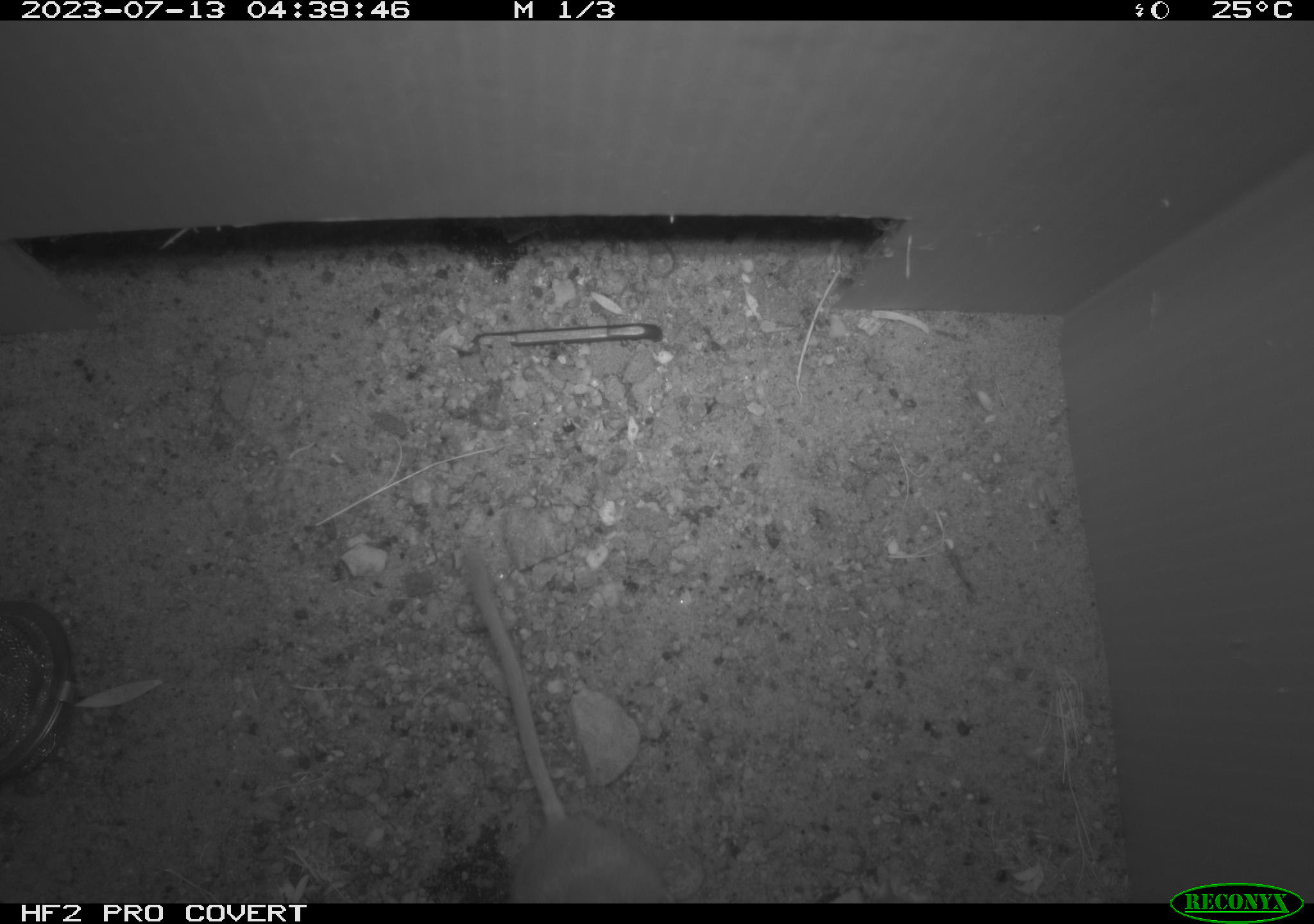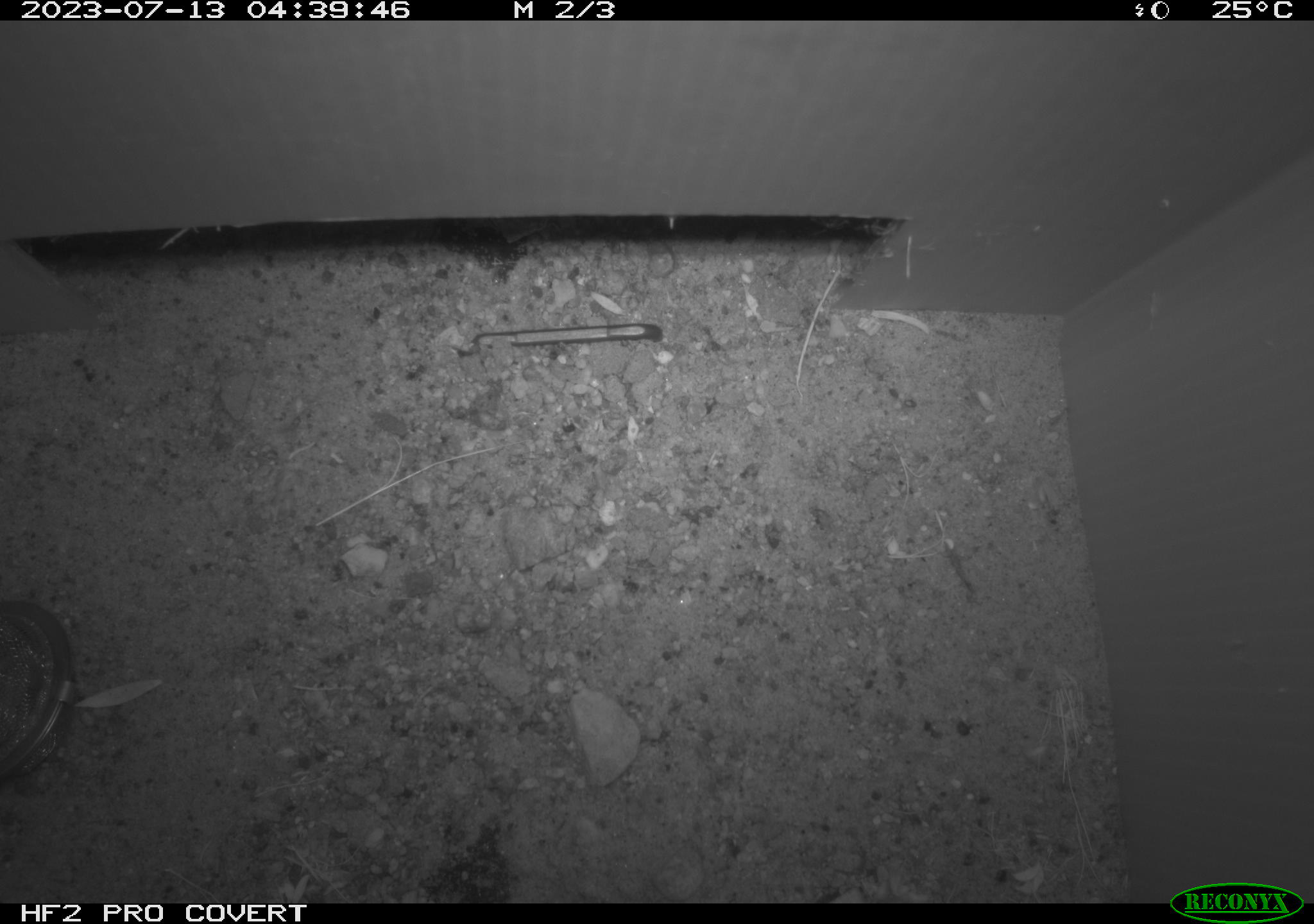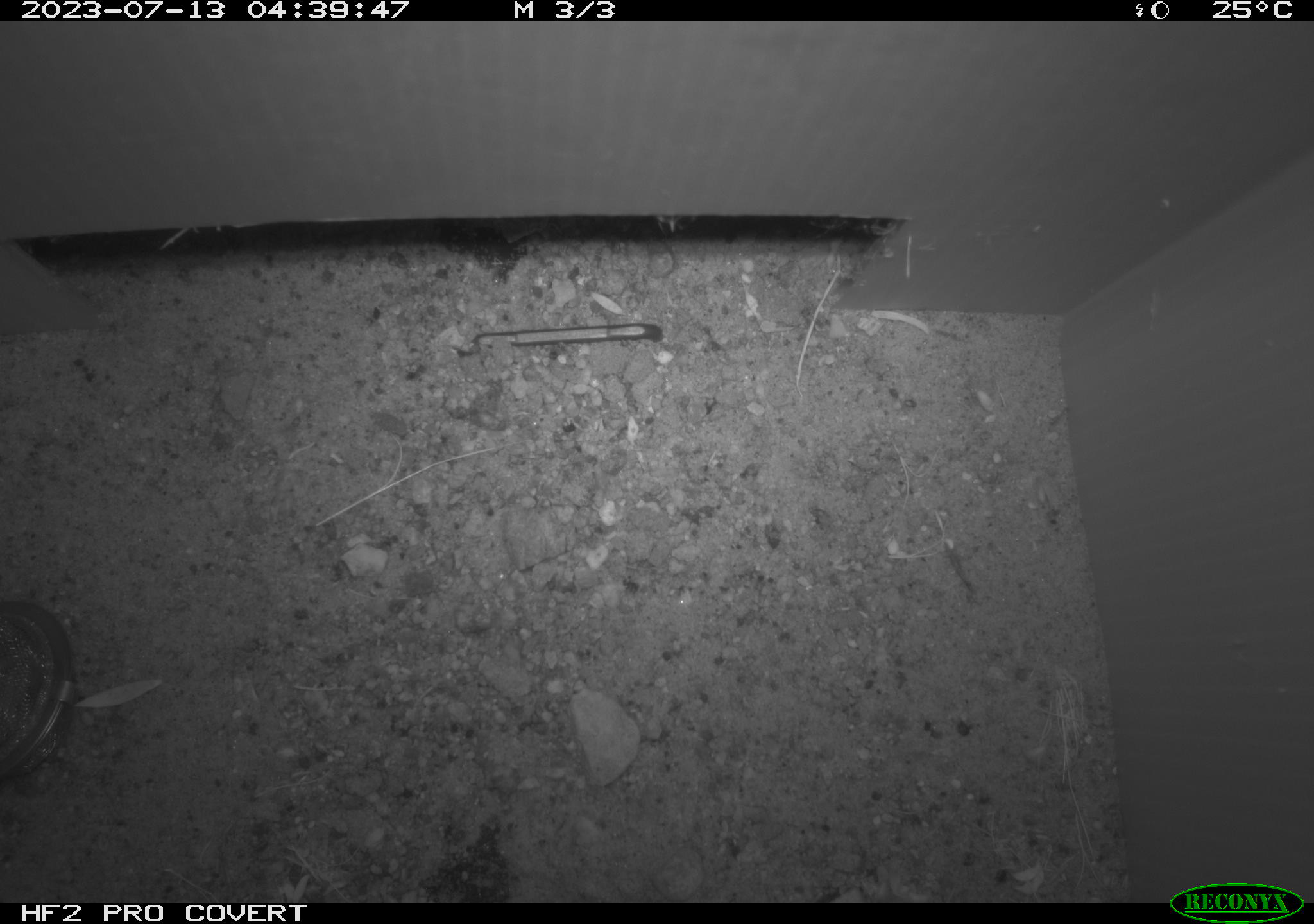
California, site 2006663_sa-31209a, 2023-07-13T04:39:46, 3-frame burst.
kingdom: Animalia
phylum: Chordata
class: Mammalia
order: Rodentia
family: Heteromyidae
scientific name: Heteromyidae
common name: kangaroo rats and pocket mice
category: heteromyidae family